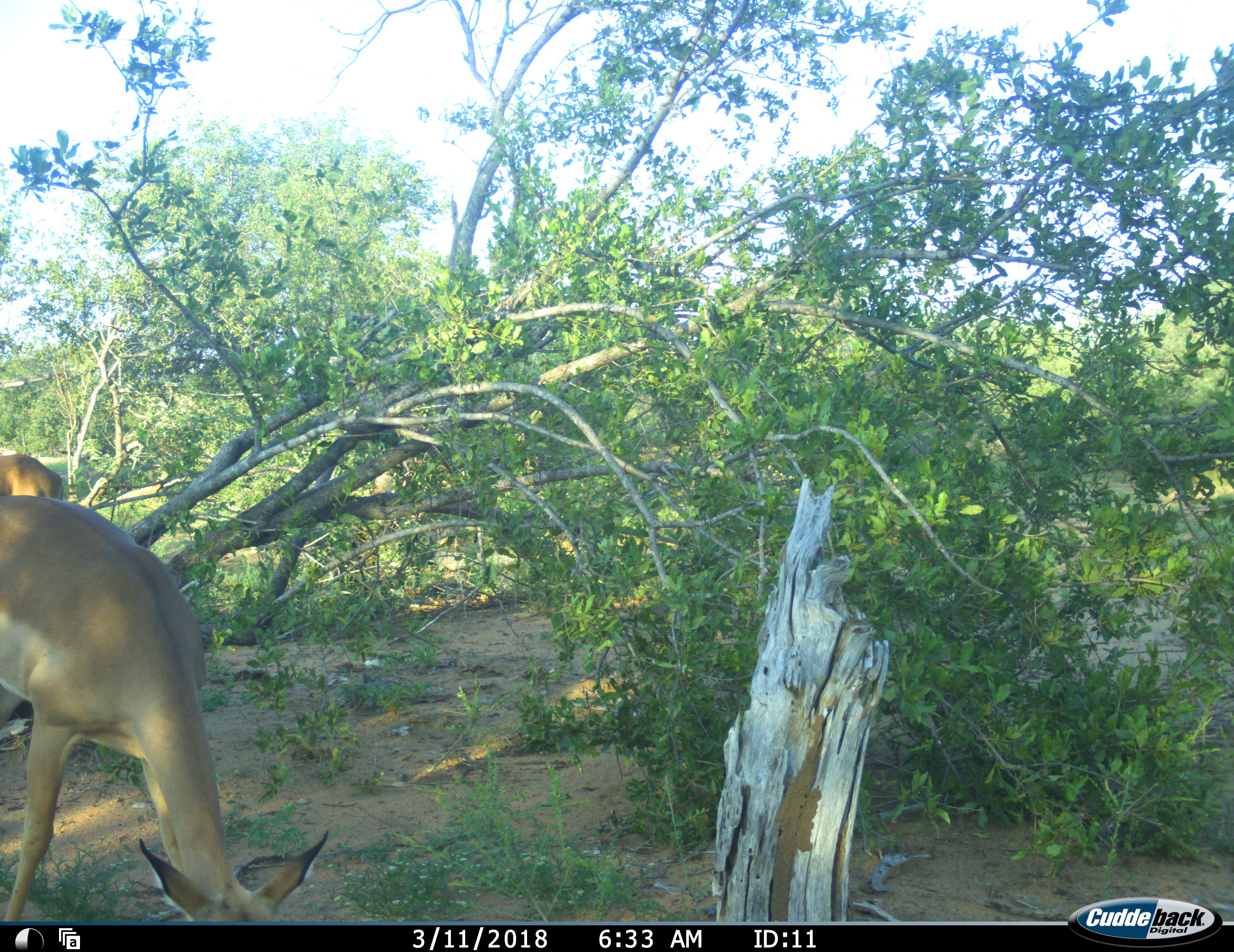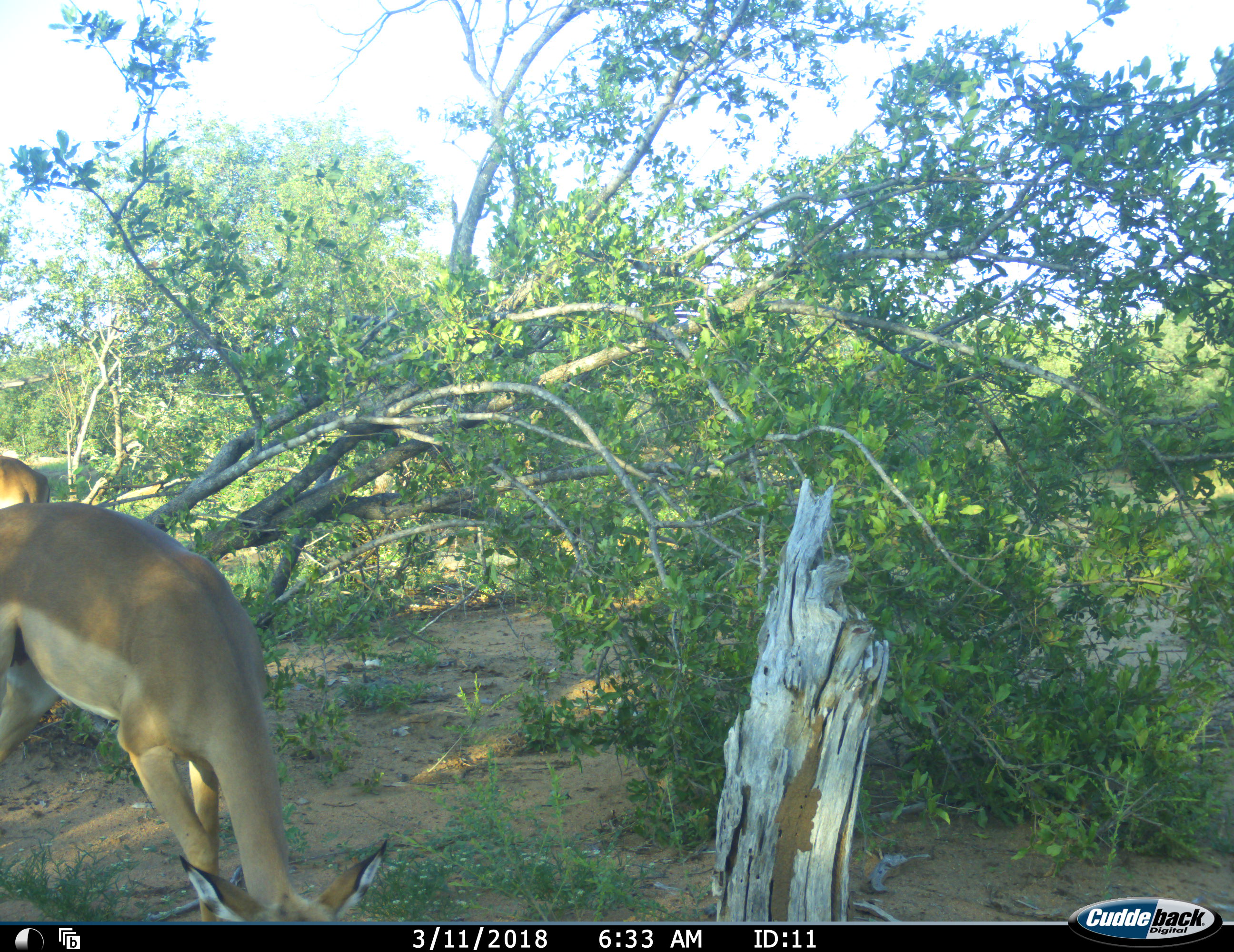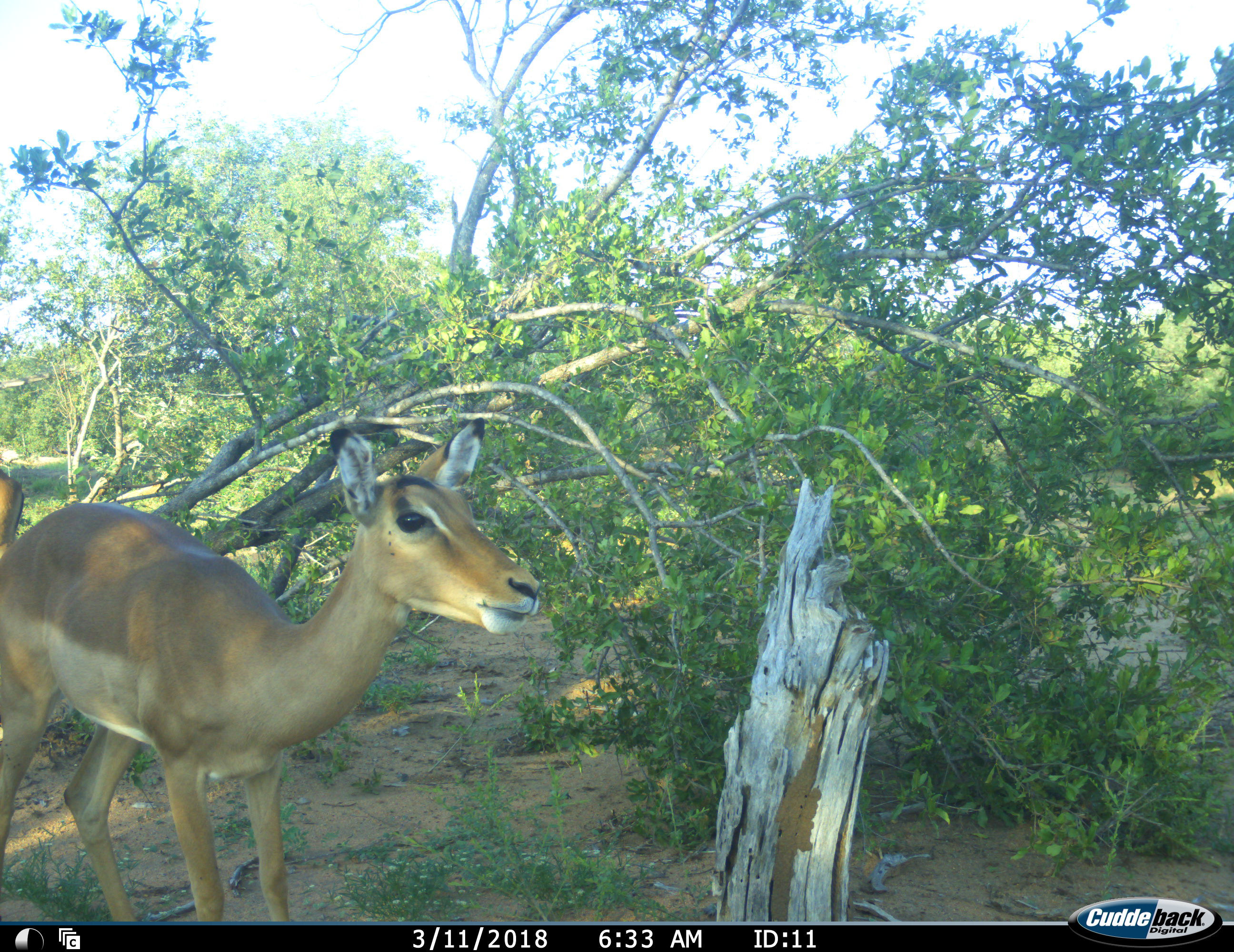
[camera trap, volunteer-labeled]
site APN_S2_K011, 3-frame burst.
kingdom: Animalia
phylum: Chordata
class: Mammalia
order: Artiodactyla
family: Bovidae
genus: Aepyceros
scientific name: Aepyceros melampus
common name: impala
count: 2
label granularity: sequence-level